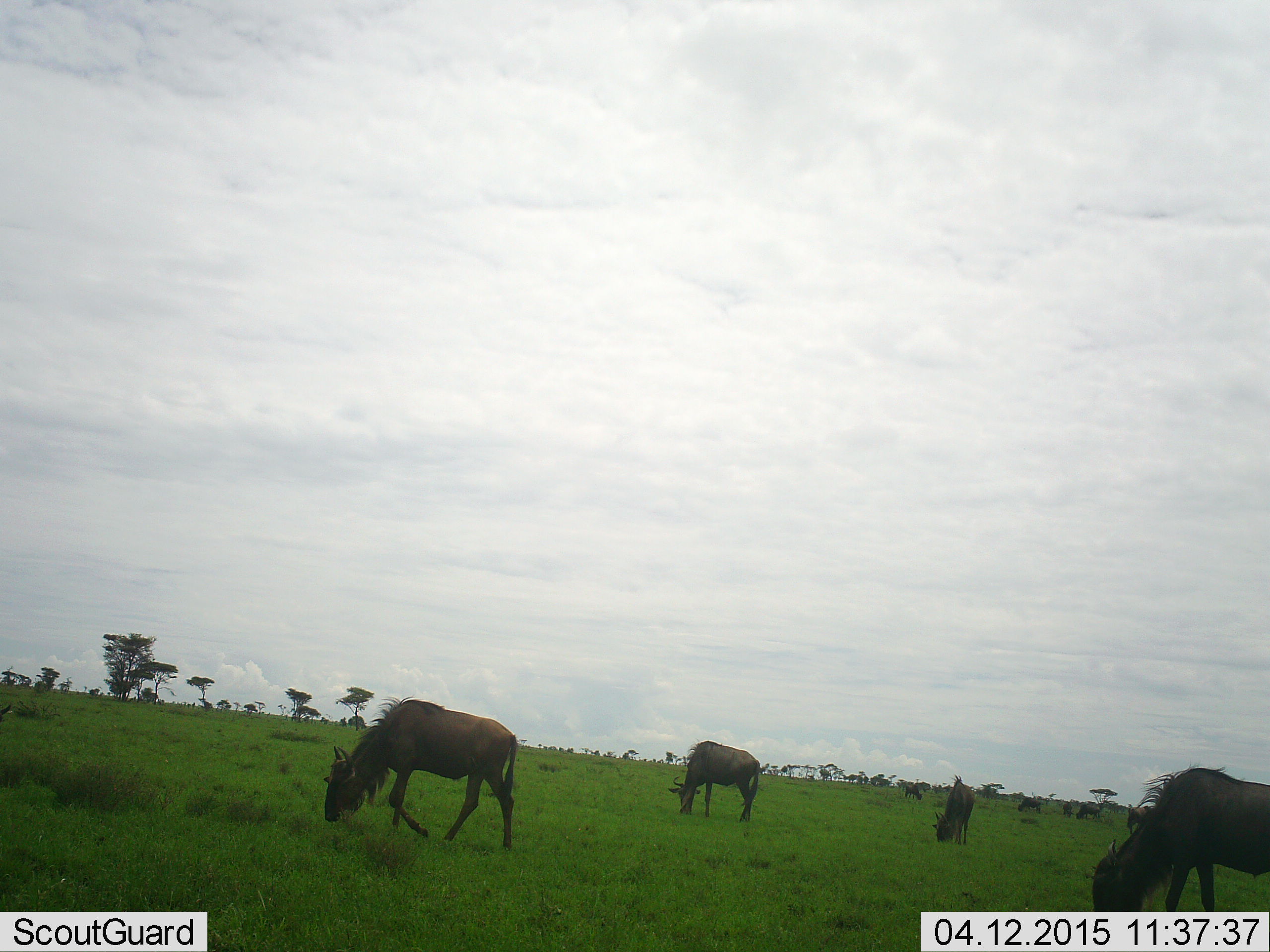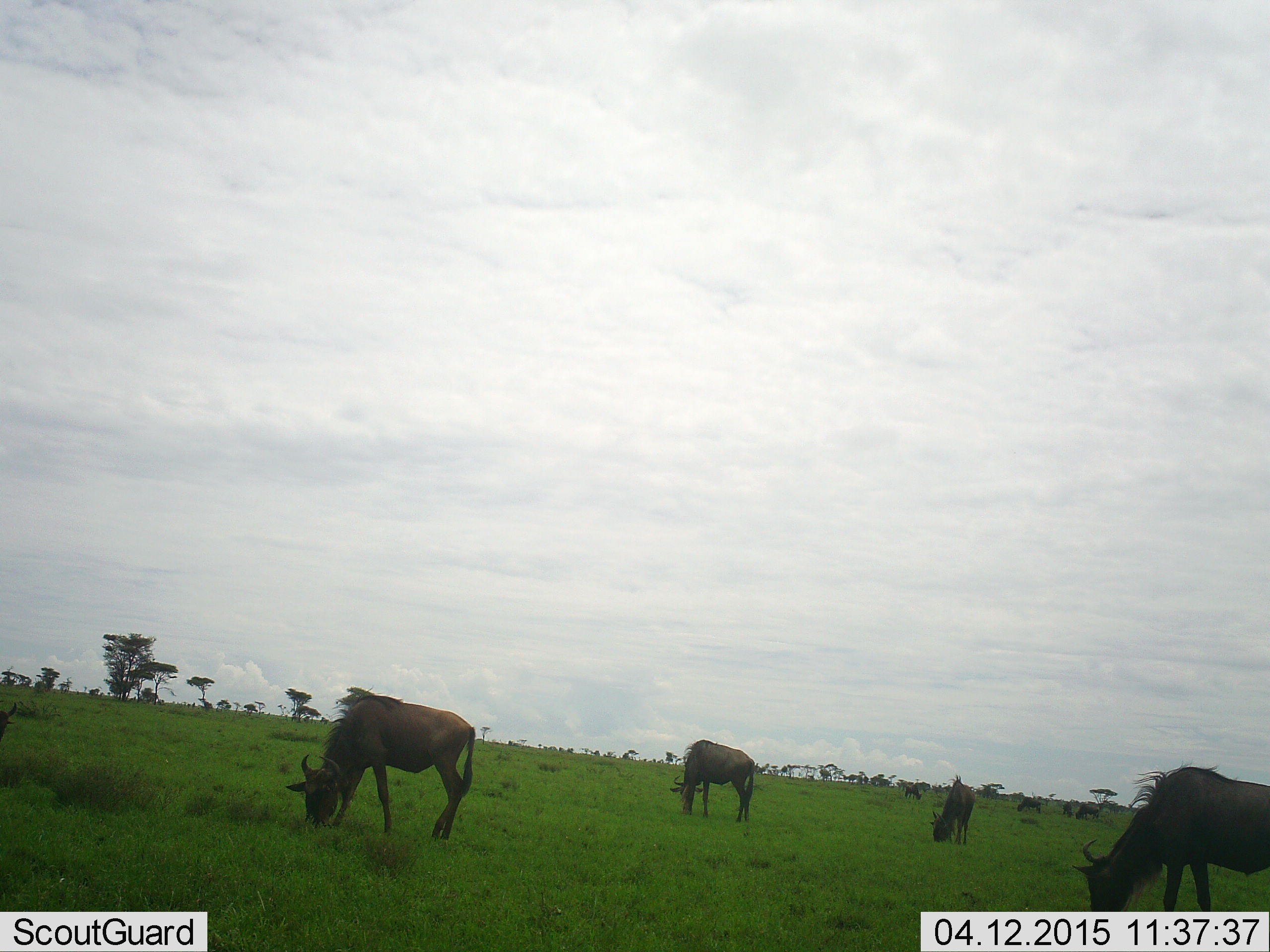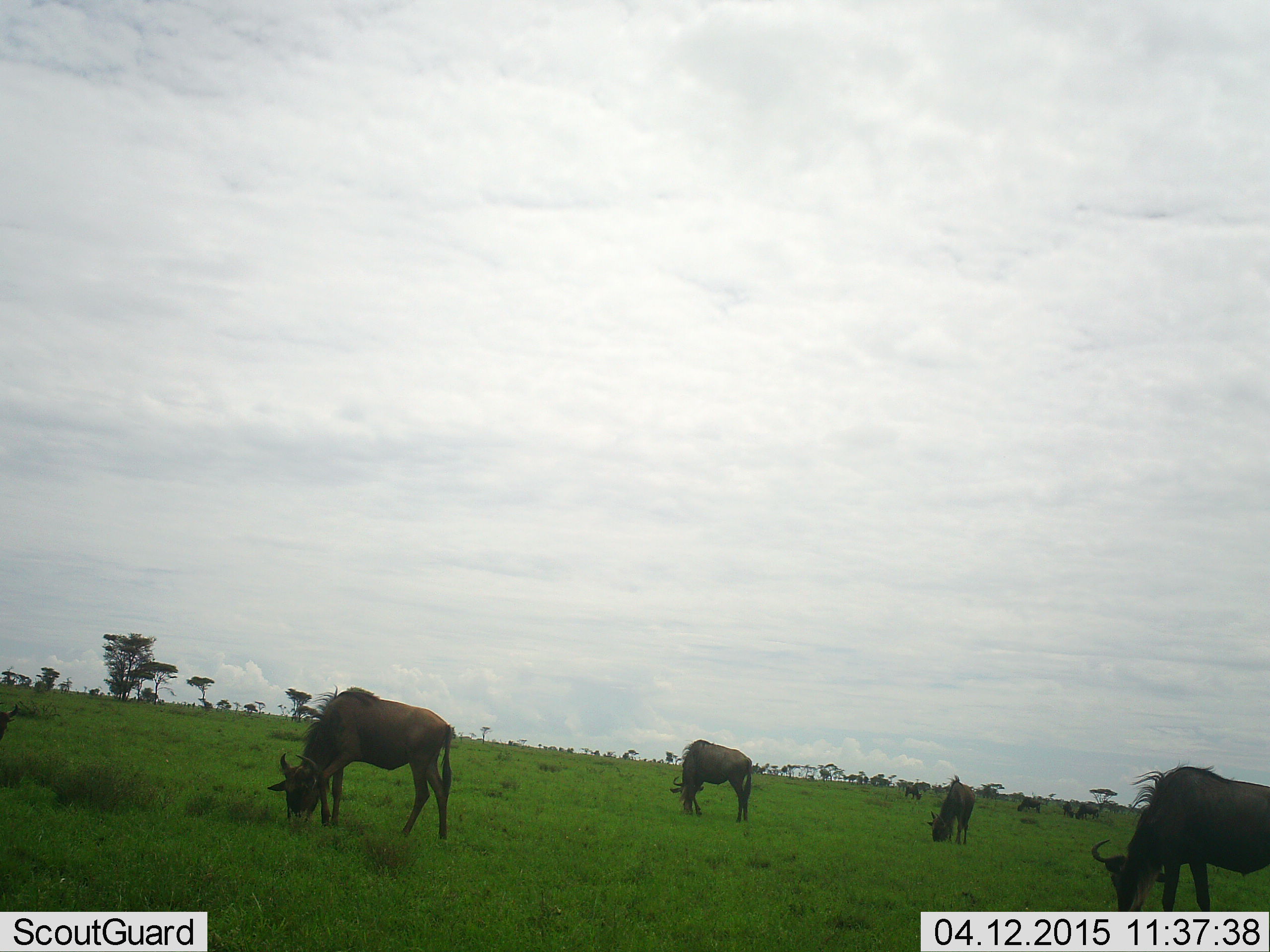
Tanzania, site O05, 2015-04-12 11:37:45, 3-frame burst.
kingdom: Animalia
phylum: Chordata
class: Mammalia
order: Artiodactyla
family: Bovidae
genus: Connochaetes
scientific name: Connochaetes taurinus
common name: blue wildebeest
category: wildebeest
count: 9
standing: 20%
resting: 0%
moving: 0%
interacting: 0%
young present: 0%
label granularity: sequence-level